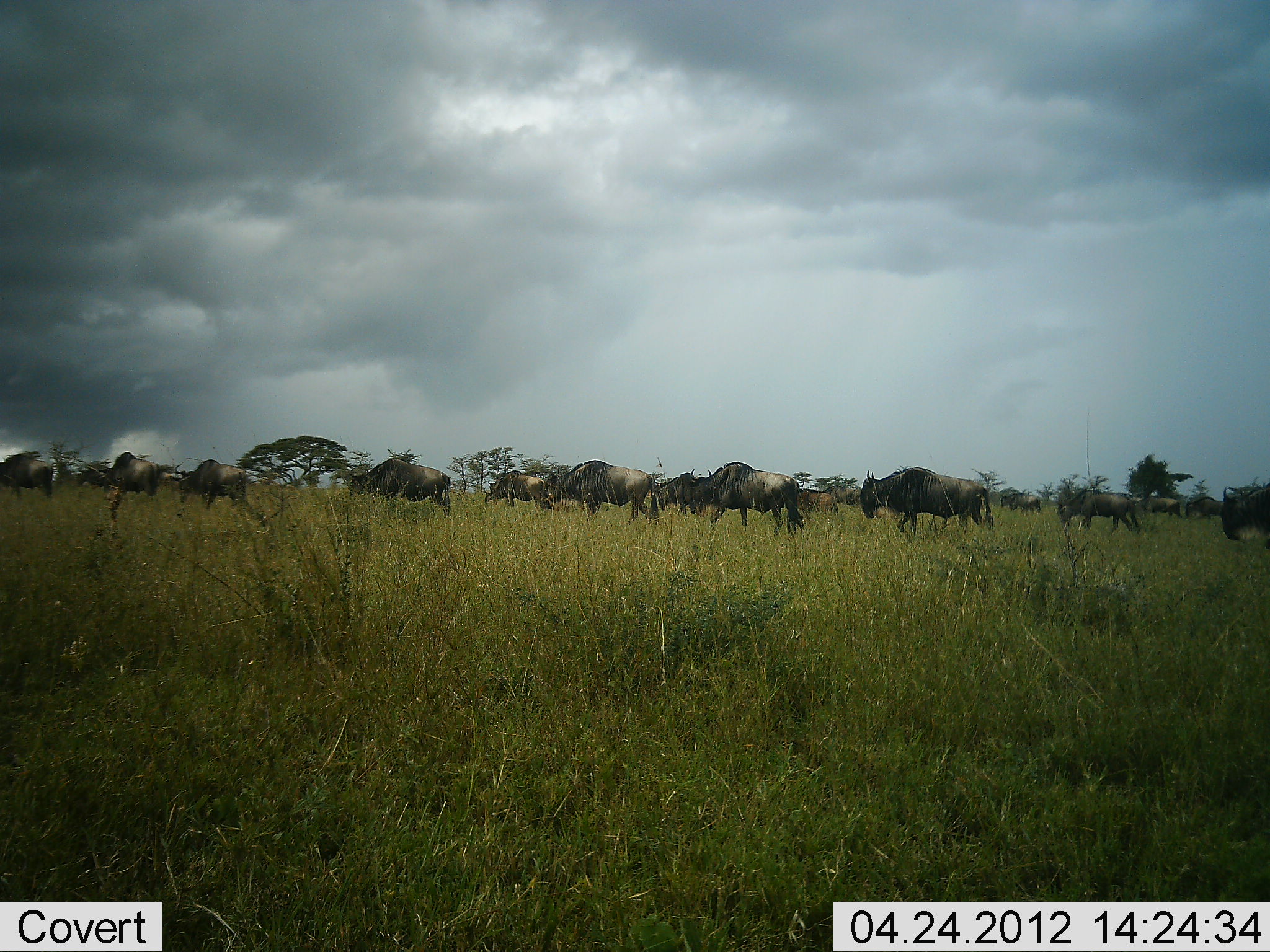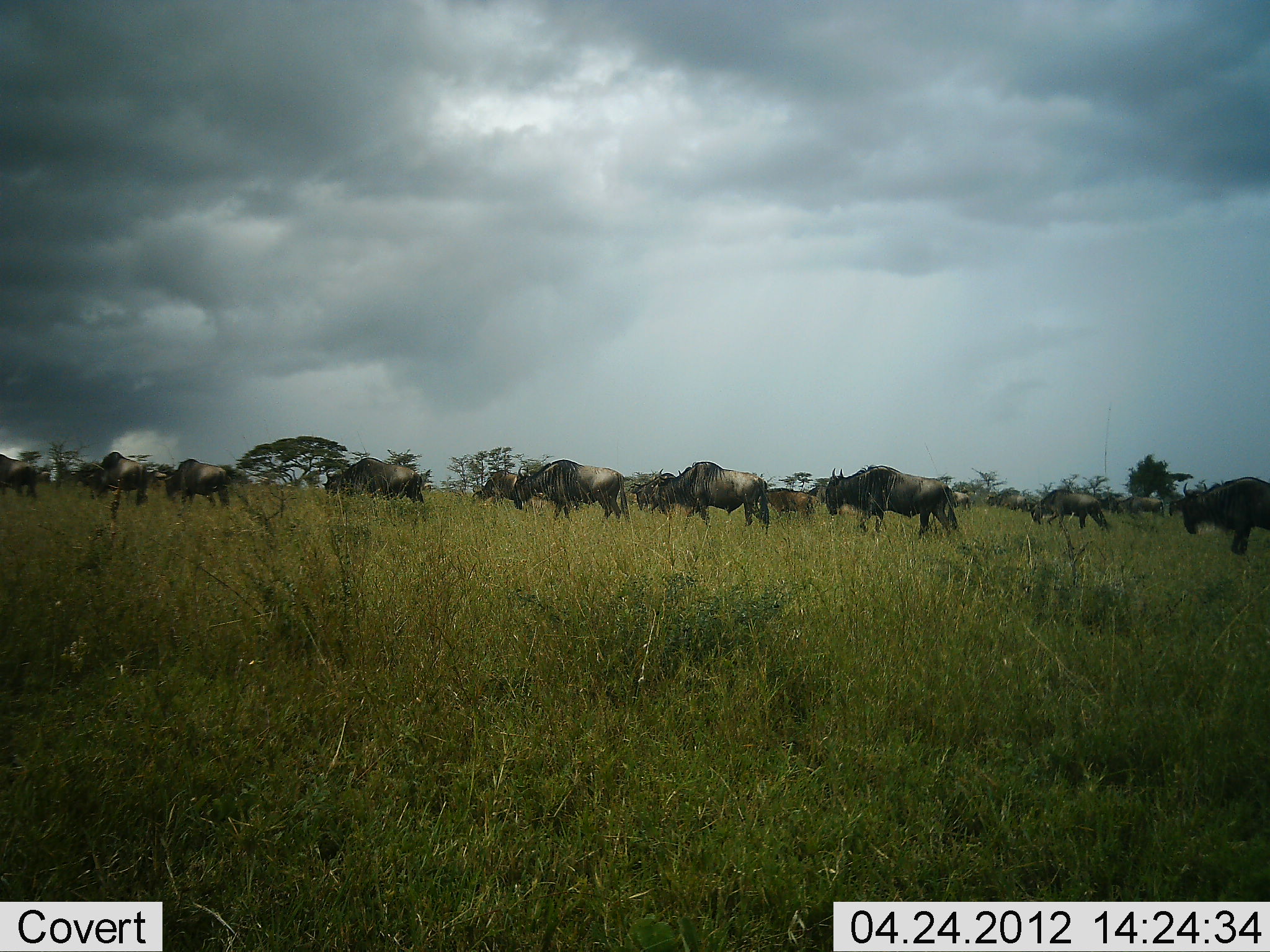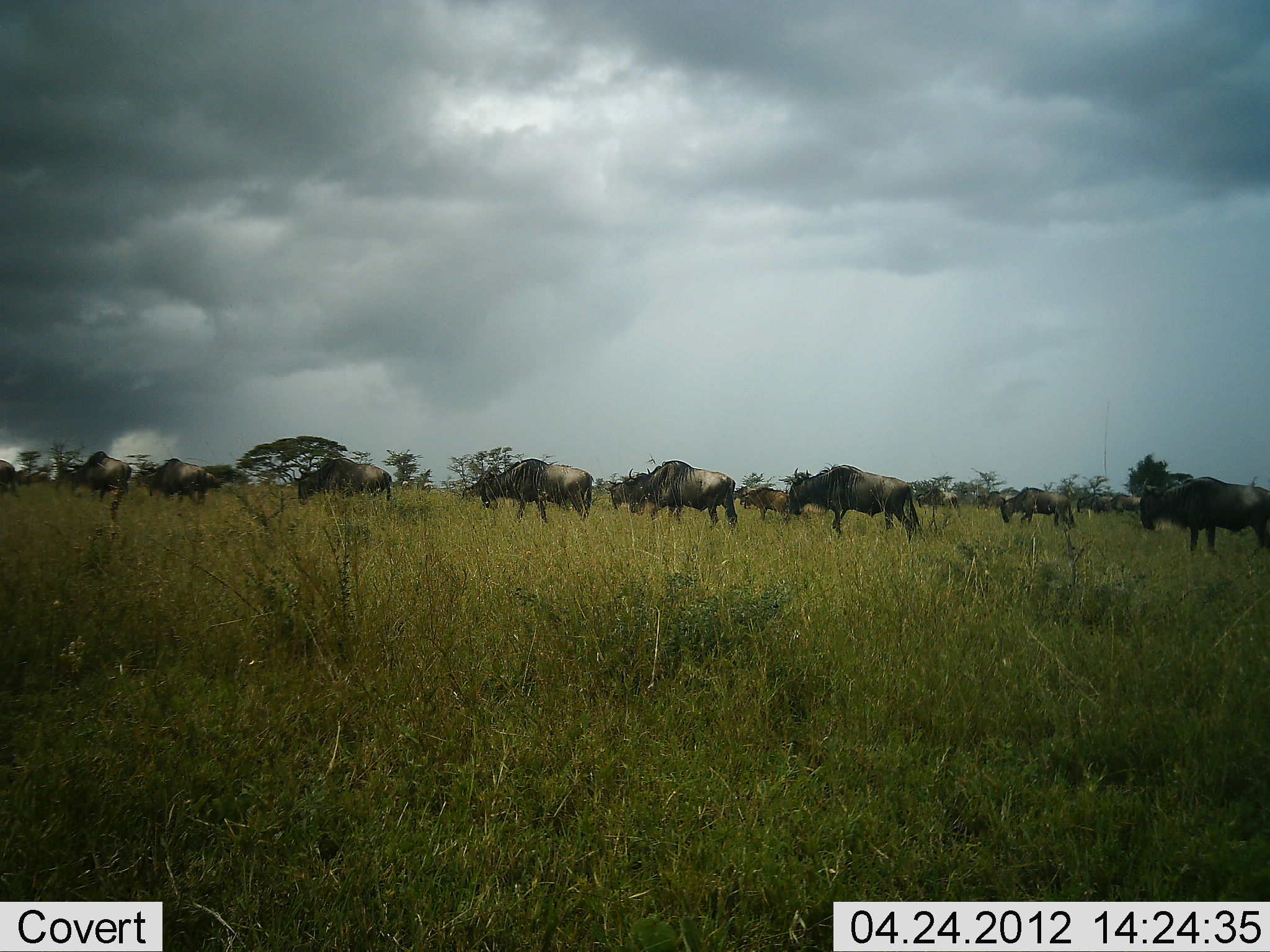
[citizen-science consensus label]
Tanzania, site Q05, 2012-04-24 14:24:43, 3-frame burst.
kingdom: Animalia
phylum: Chordata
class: Mammalia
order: Artiodactyla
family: Bovidae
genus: Connochaetes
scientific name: Connochaetes taurinus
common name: blue wildebeest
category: wildebeest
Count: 11-50.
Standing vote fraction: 0%.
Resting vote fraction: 0%.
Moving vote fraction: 100%.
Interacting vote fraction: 0%.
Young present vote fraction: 0%.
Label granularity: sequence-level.